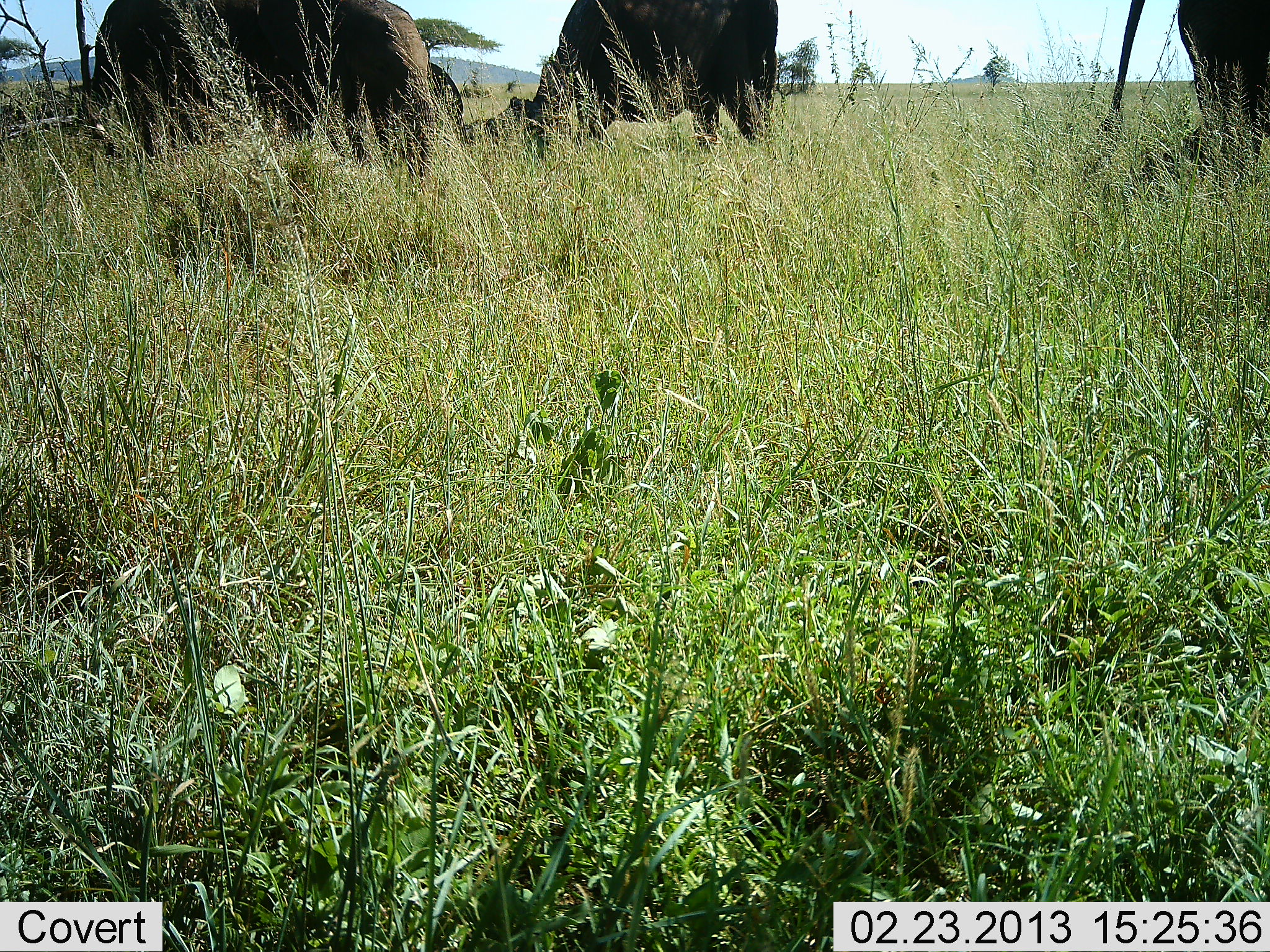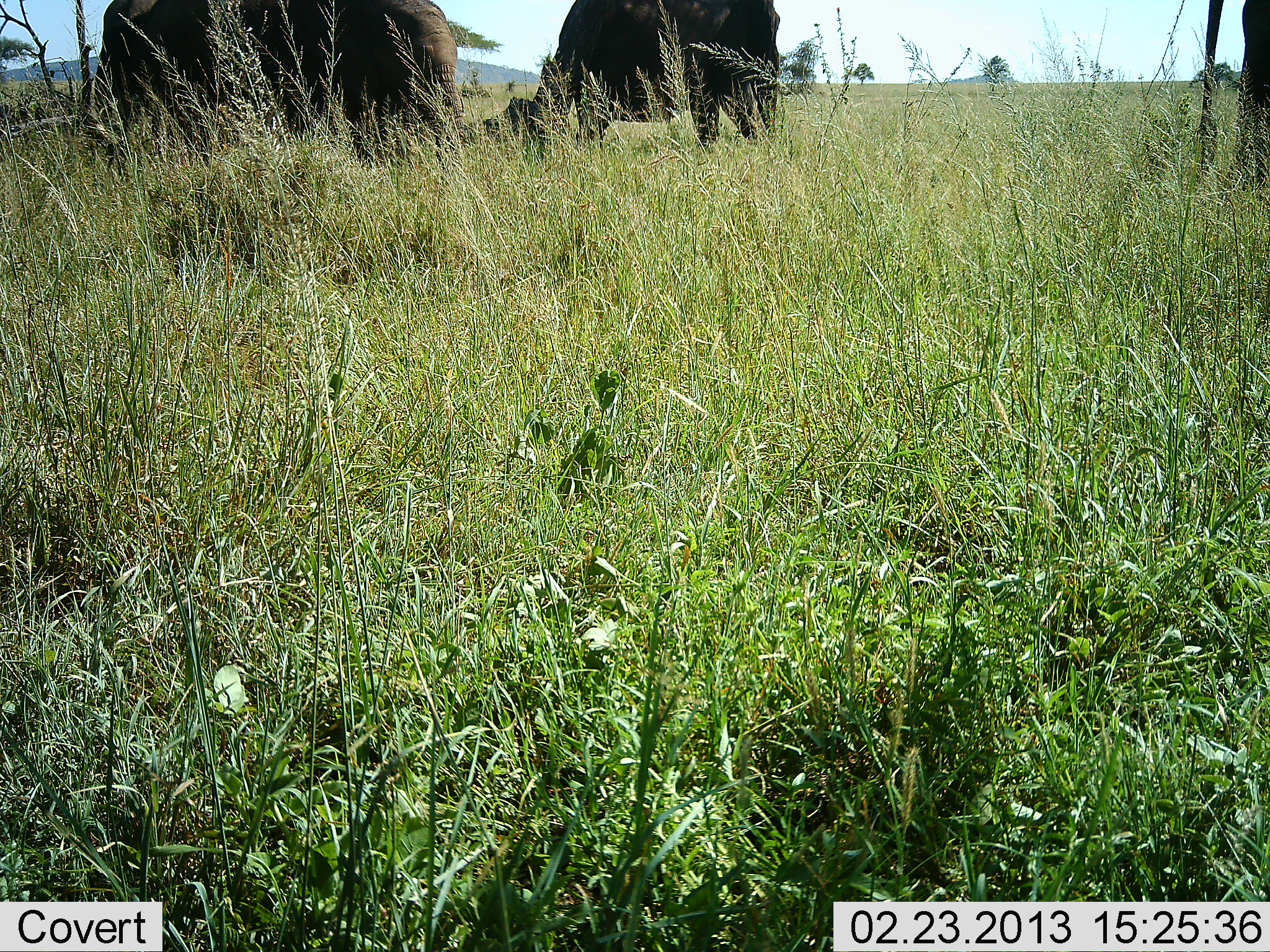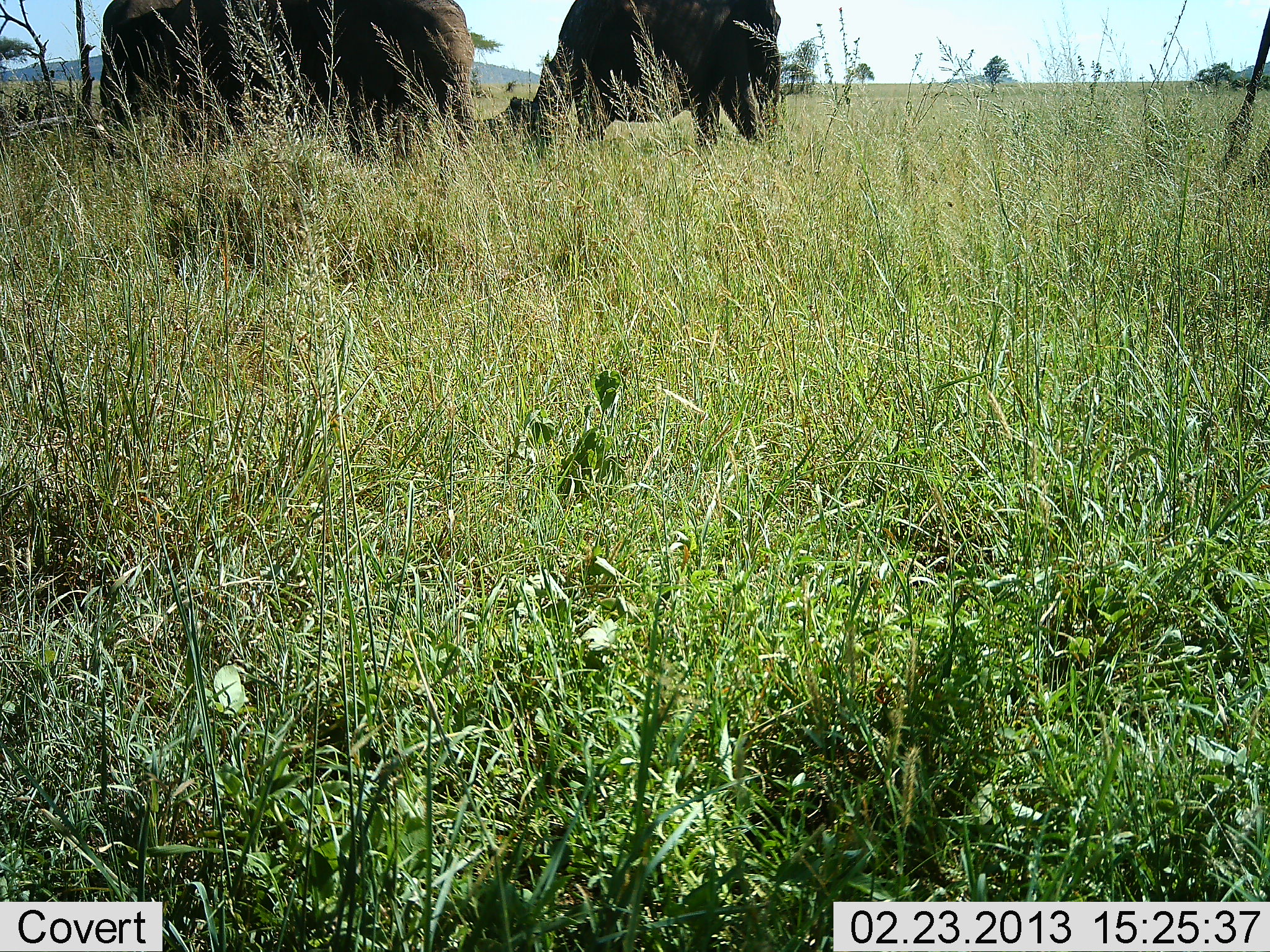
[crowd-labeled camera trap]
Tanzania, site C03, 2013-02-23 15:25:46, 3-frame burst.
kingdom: Animalia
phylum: Chordata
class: Mammalia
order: Proboscidea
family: Elephantidae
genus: Loxodonta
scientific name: Loxodonta africana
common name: african bush elephant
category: elephant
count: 3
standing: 58%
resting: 16%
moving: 63%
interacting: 0%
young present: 5%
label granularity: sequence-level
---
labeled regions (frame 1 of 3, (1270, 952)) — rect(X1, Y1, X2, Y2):
animal: rect(82, 0, 439, 183); rect(460, 0, 778, 170); rect(1160, 0, 1270, 191); rect(425, 61, 477, 145)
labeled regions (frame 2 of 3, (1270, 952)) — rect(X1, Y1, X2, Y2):
animal: rect(94, 0, 464, 171); rect(481, 0, 780, 165); rect(1197, 0, 1270, 186)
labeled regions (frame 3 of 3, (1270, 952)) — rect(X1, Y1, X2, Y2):
animal: rect(99, 0, 483, 164); rect(488, 0, 782, 166); rect(1216, 4, 1270, 191)